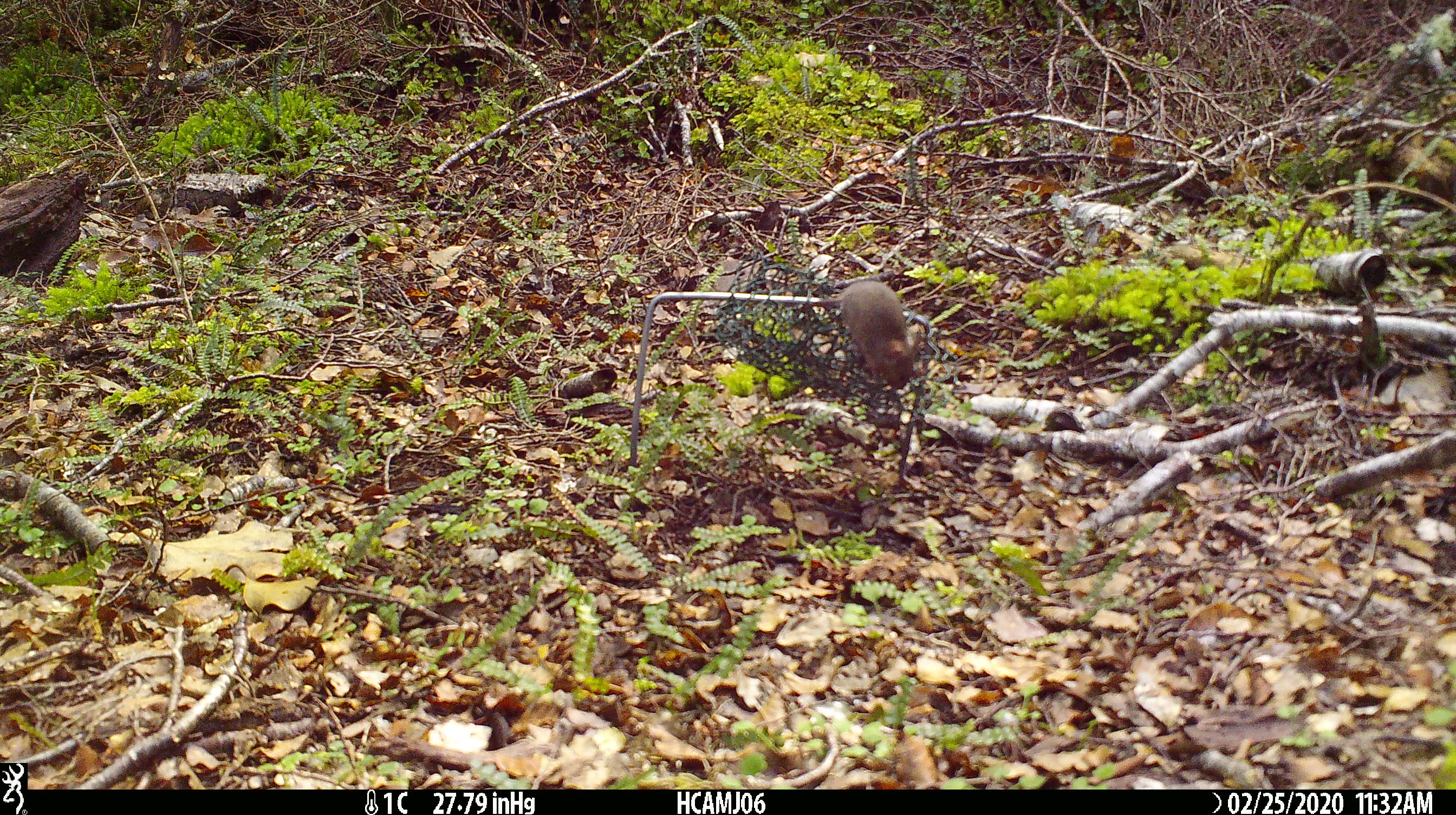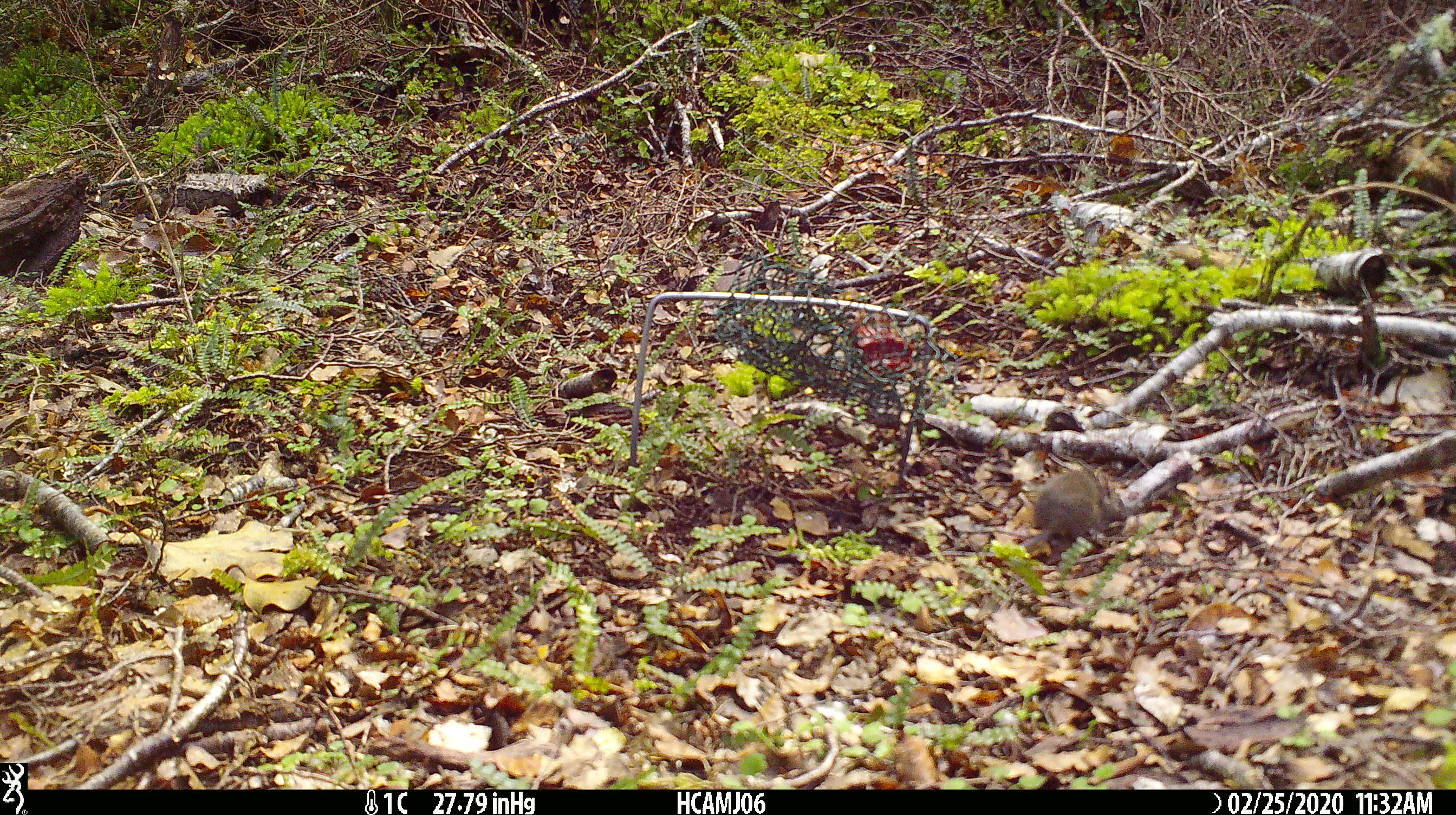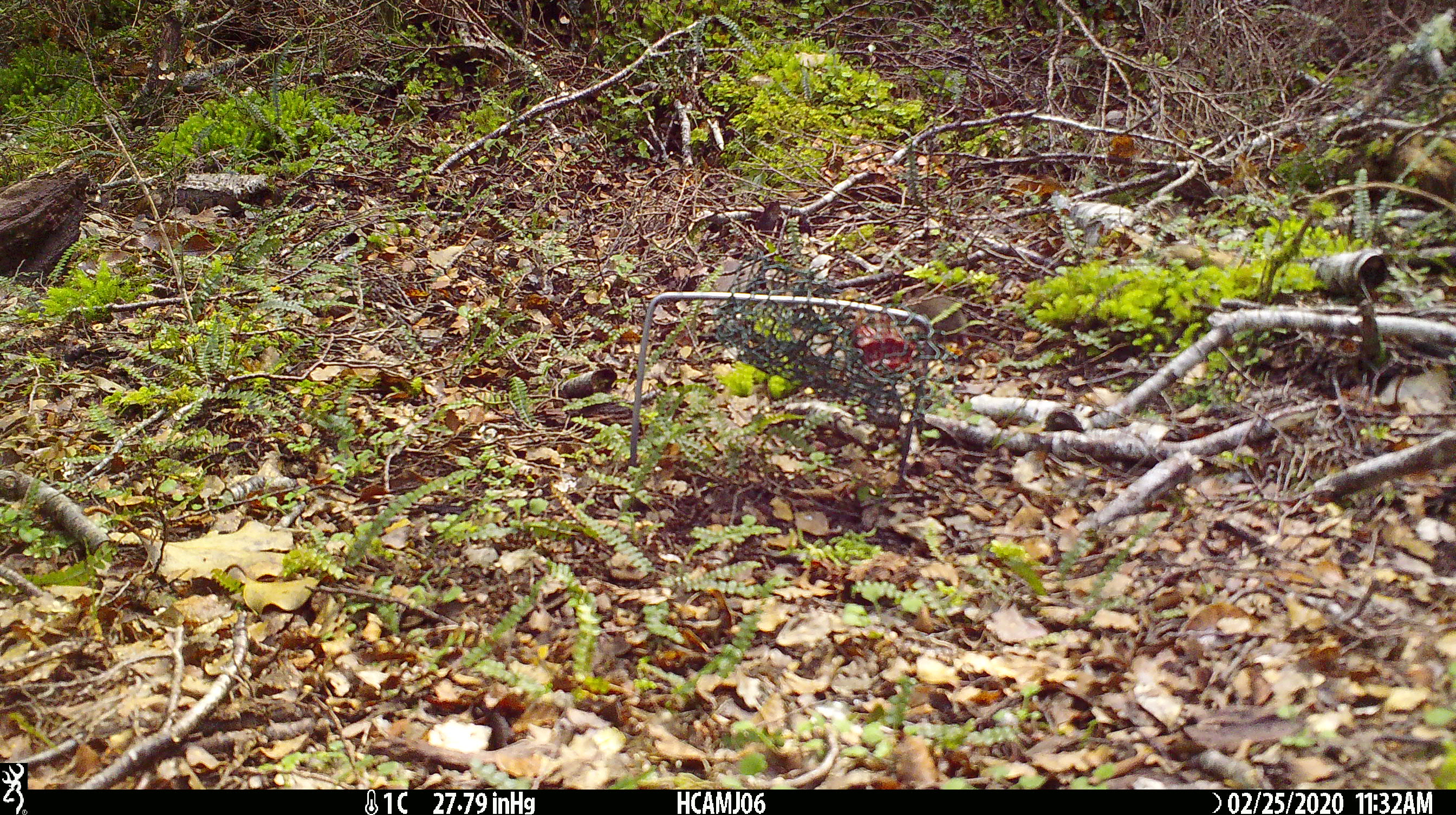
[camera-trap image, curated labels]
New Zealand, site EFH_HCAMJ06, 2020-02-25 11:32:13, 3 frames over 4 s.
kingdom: Animalia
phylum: Chordata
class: Mammalia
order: Rodentia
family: Muridae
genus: Mus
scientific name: Mus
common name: mouse